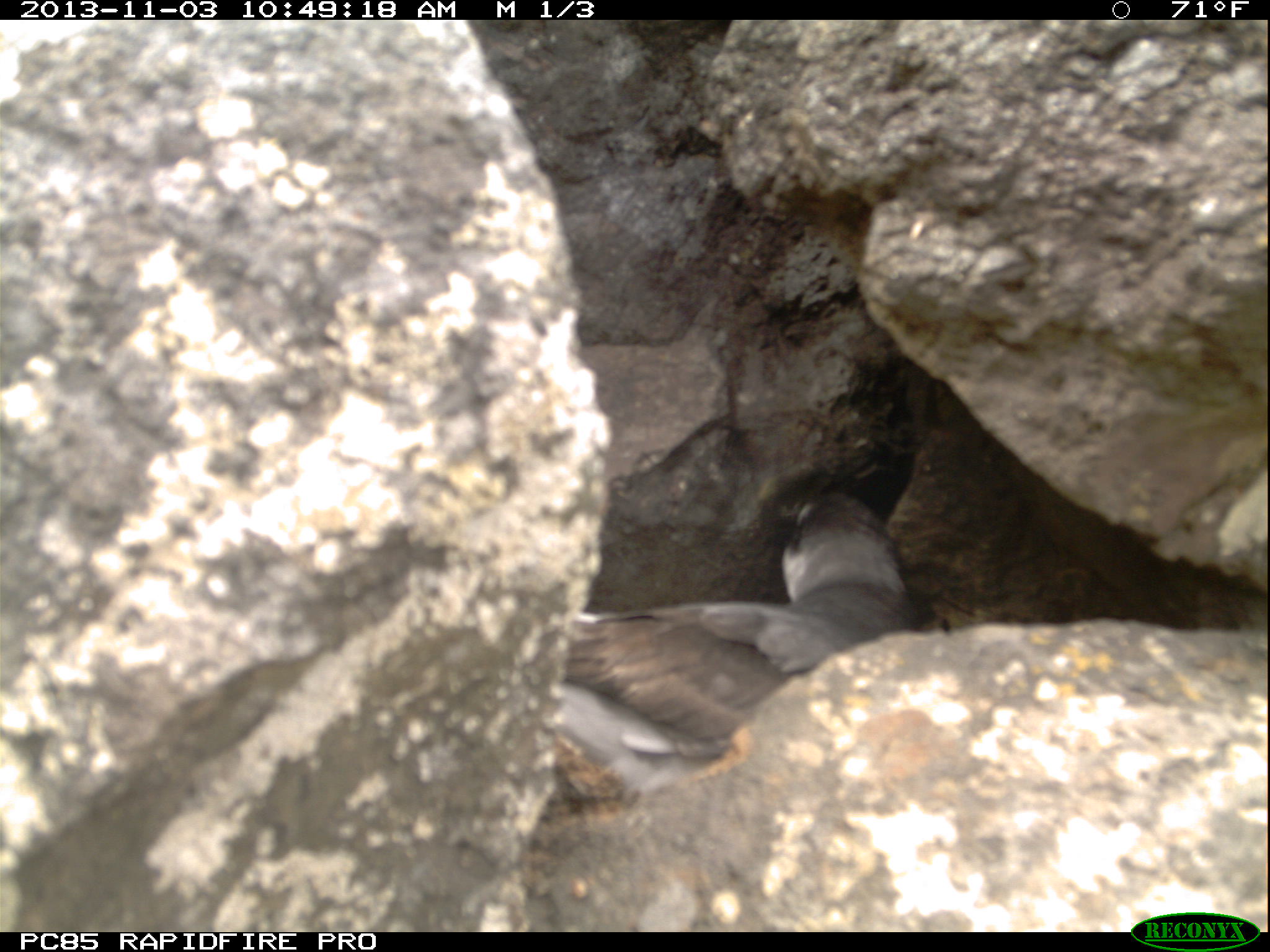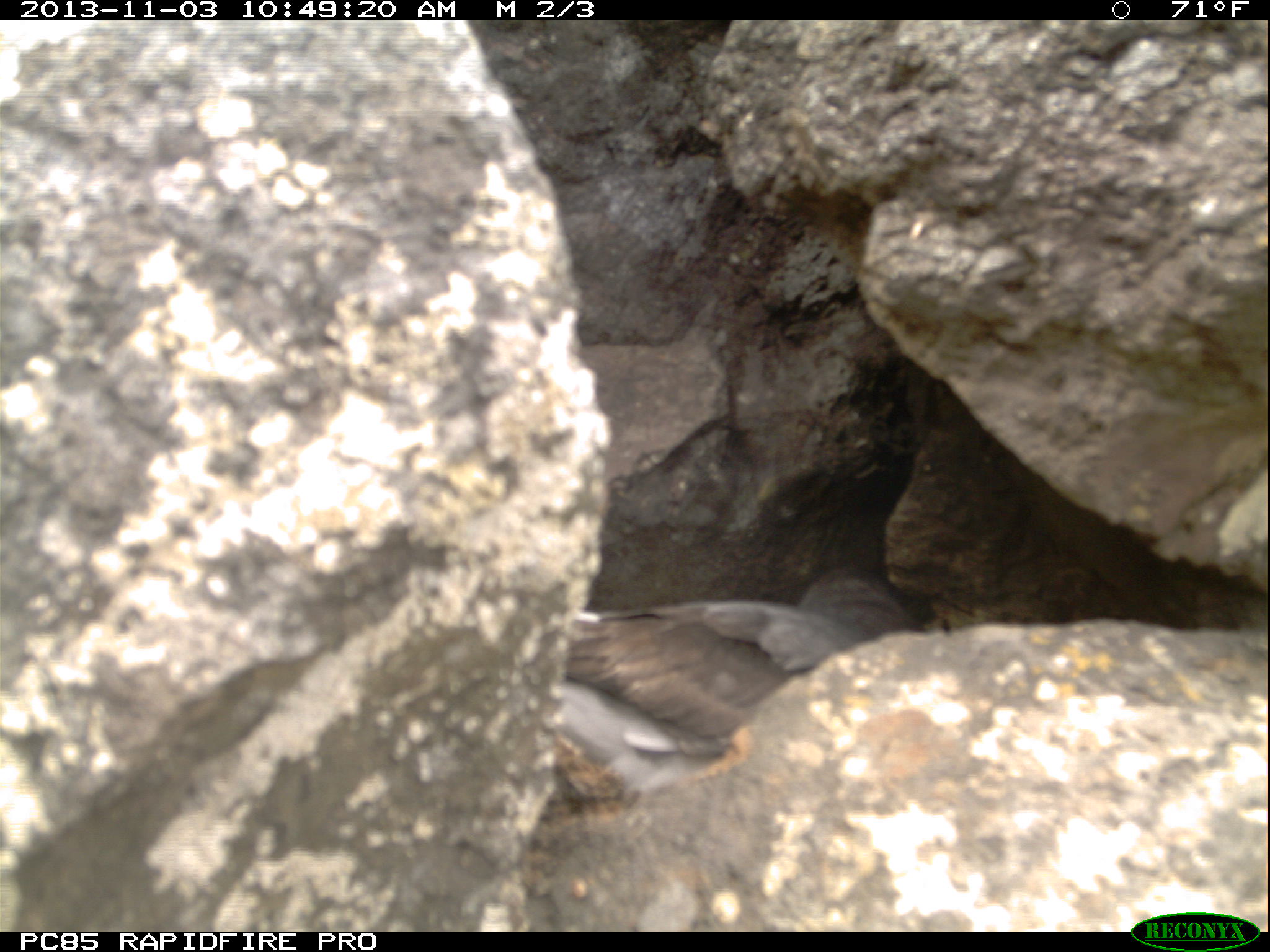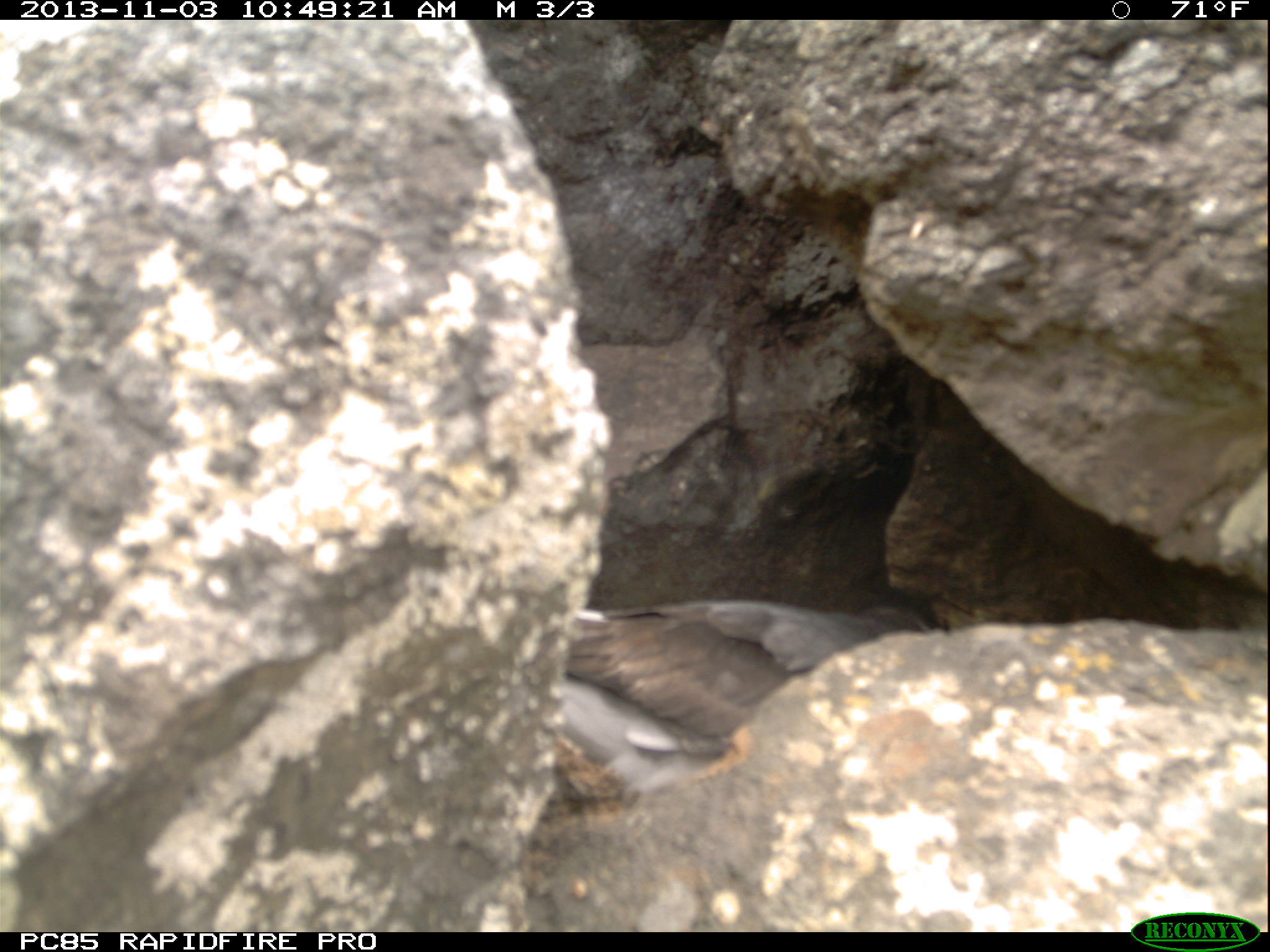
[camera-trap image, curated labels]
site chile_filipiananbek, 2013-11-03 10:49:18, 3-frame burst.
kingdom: Animalia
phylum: Chordata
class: Aves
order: Procellariiformes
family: Procellariidae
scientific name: Procellariidae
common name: petrel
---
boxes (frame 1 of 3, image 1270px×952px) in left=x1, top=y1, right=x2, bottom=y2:
petrel: left=531, top=484, right=909, bottom=819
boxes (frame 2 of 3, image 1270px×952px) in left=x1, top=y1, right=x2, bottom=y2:
petrel: left=536, top=555, right=914, bottom=799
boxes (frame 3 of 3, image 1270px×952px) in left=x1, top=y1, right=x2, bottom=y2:
petrel: left=545, top=594, right=934, bottom=814